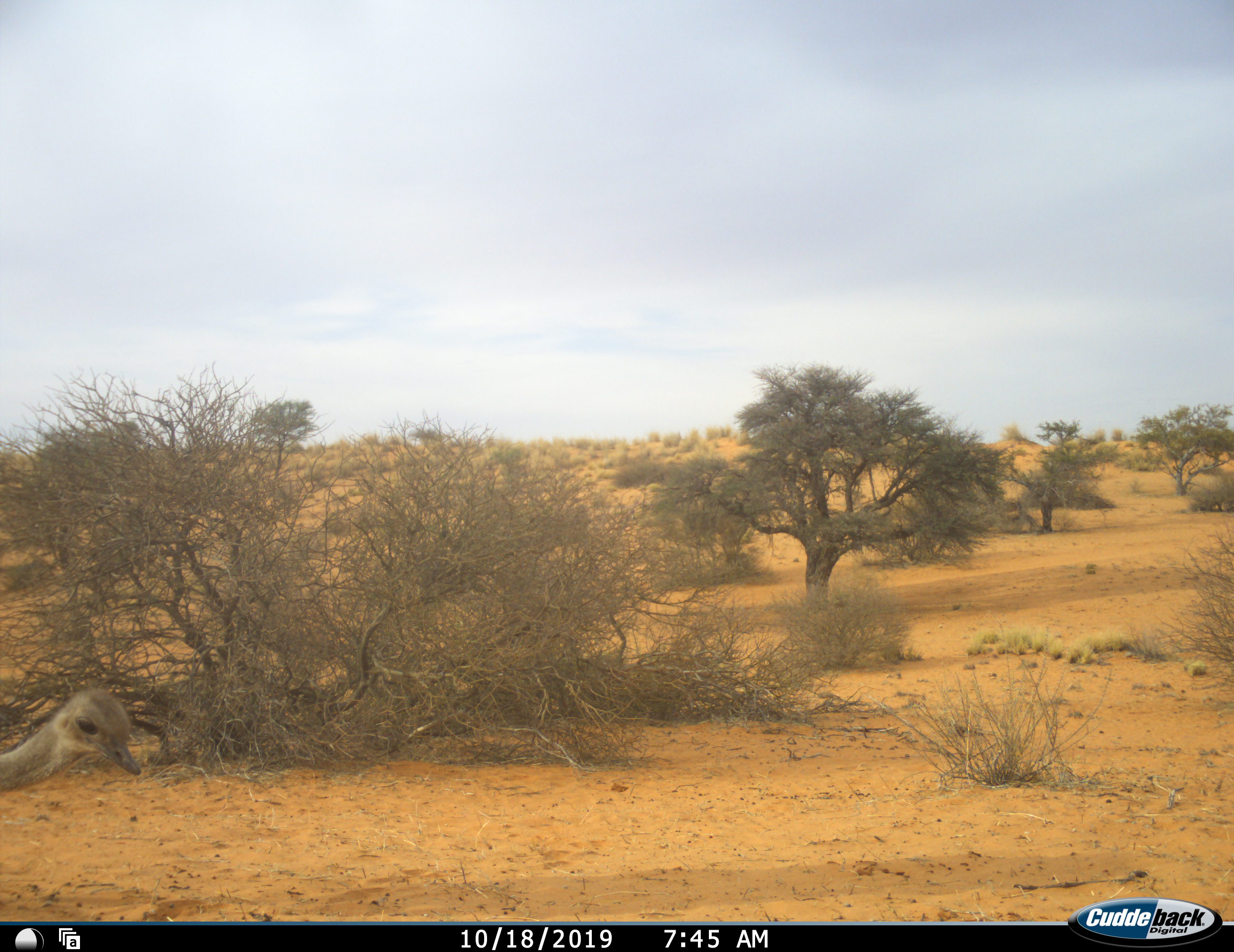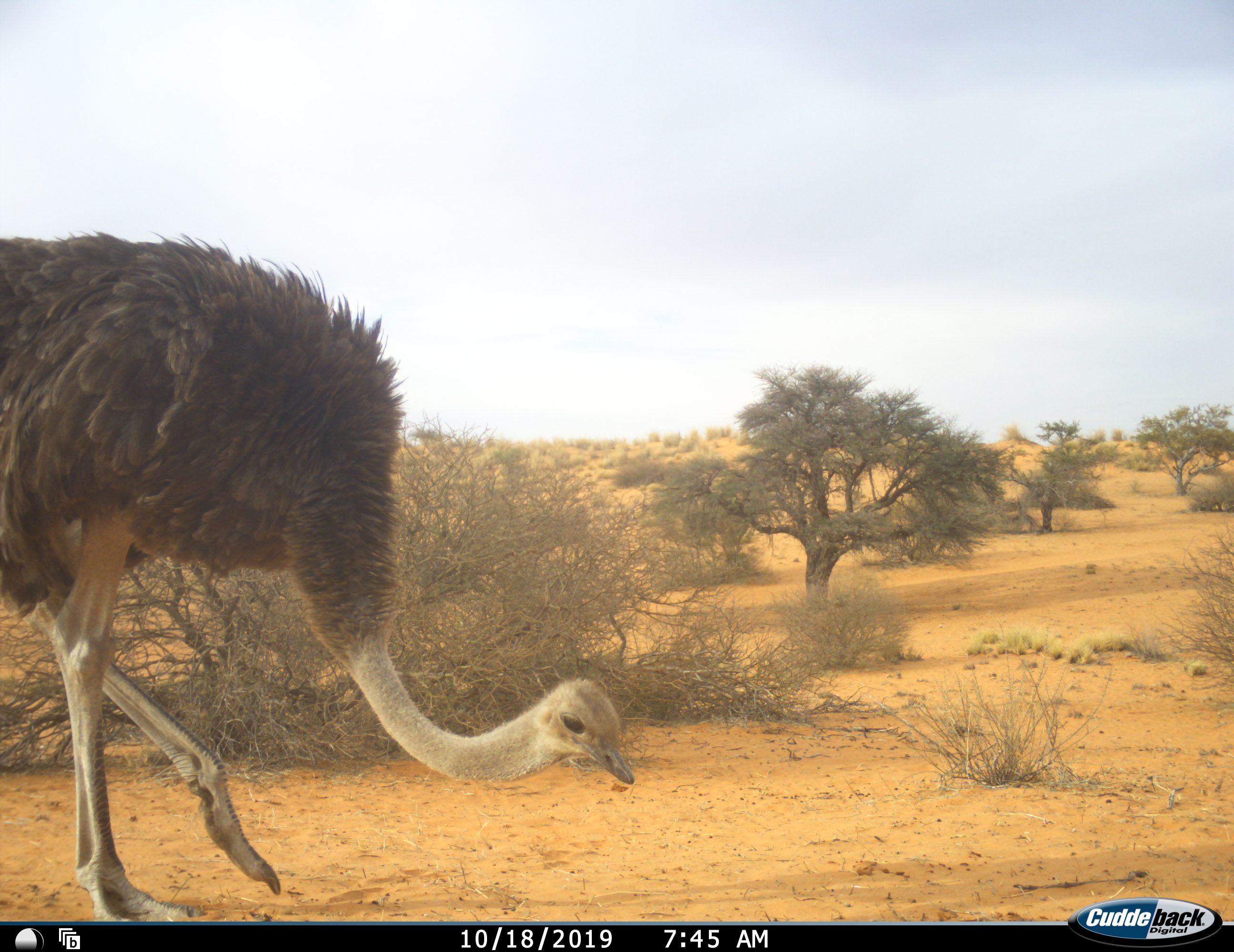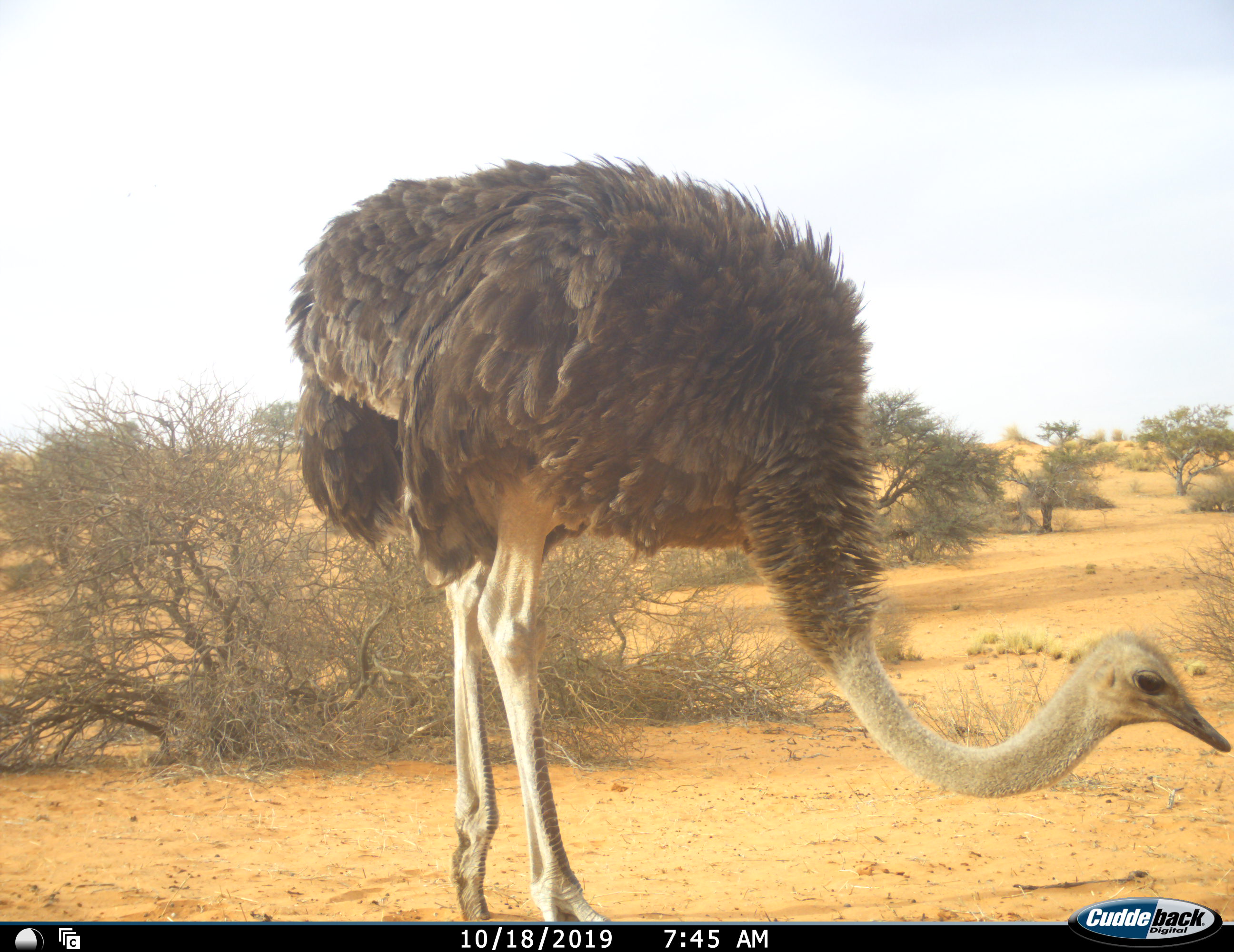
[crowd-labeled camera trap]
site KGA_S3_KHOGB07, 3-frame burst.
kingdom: Animalia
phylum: Chordata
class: Aves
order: Struthioniformes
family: Struthionidae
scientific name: Struthionidae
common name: ostrich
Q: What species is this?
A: Ostrich (Struthionidae).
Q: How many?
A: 1.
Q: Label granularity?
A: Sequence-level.